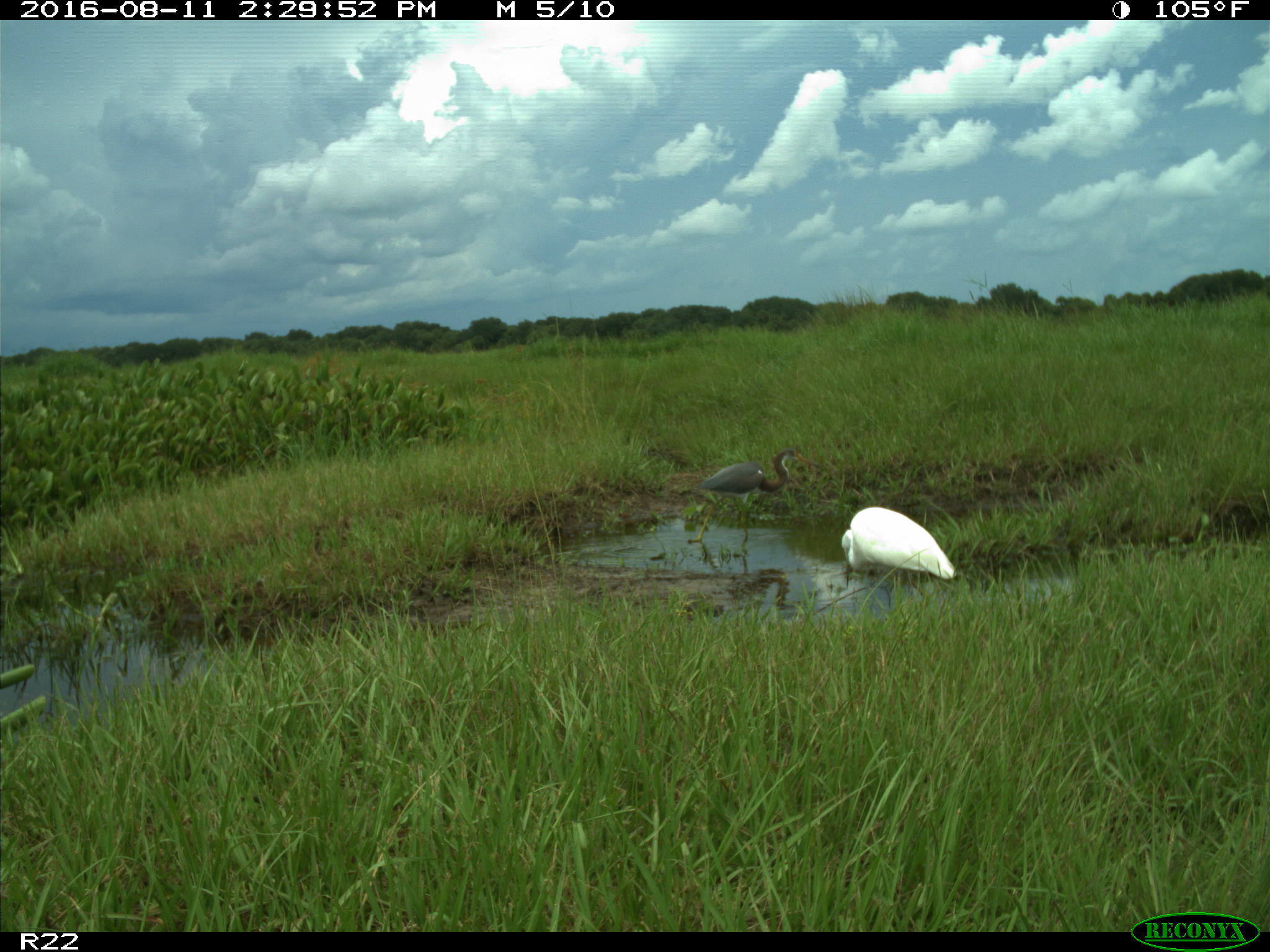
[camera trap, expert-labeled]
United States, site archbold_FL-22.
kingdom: Animalia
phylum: Chordata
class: Aves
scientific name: Aves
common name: birds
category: unidentified bird